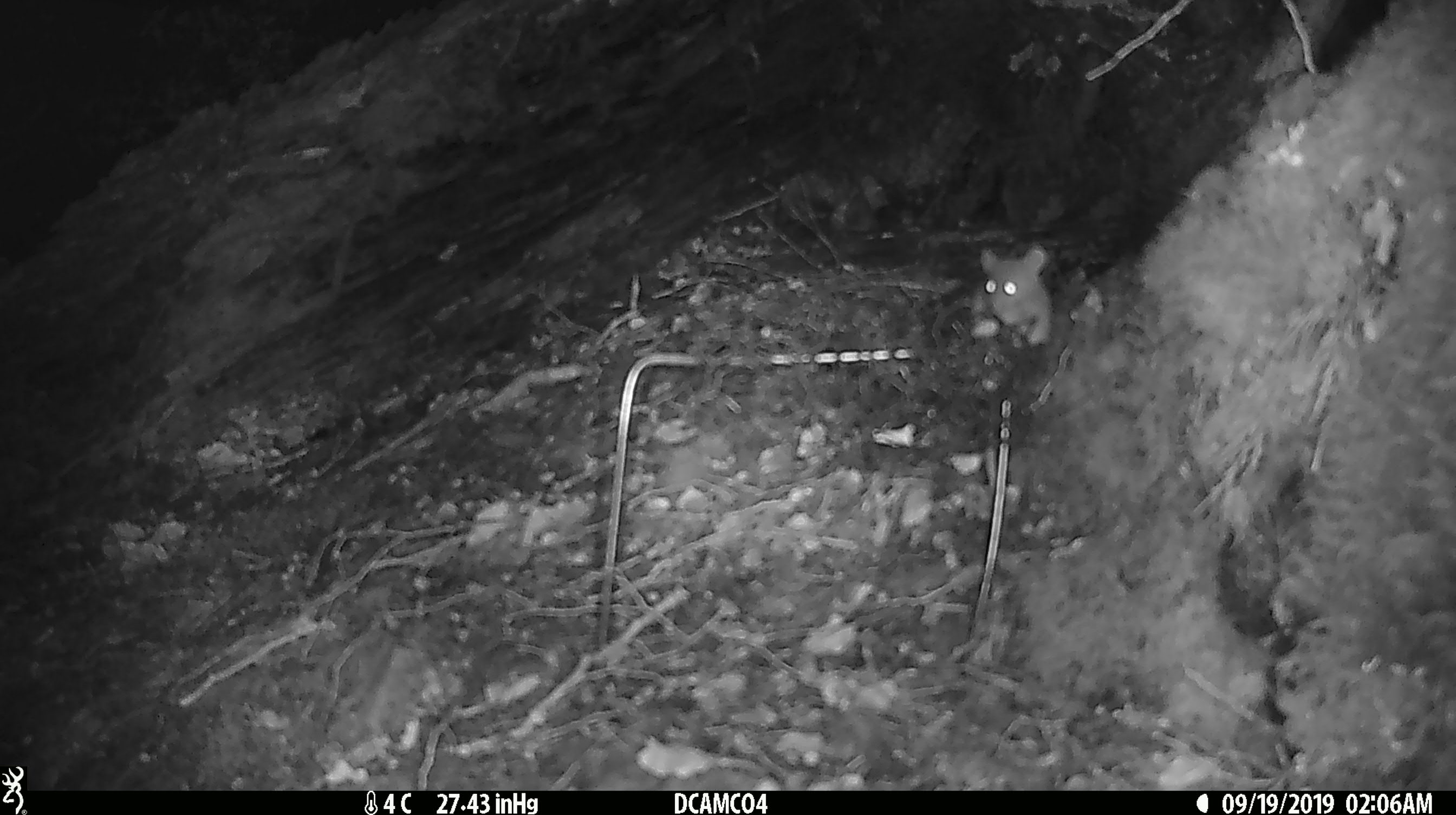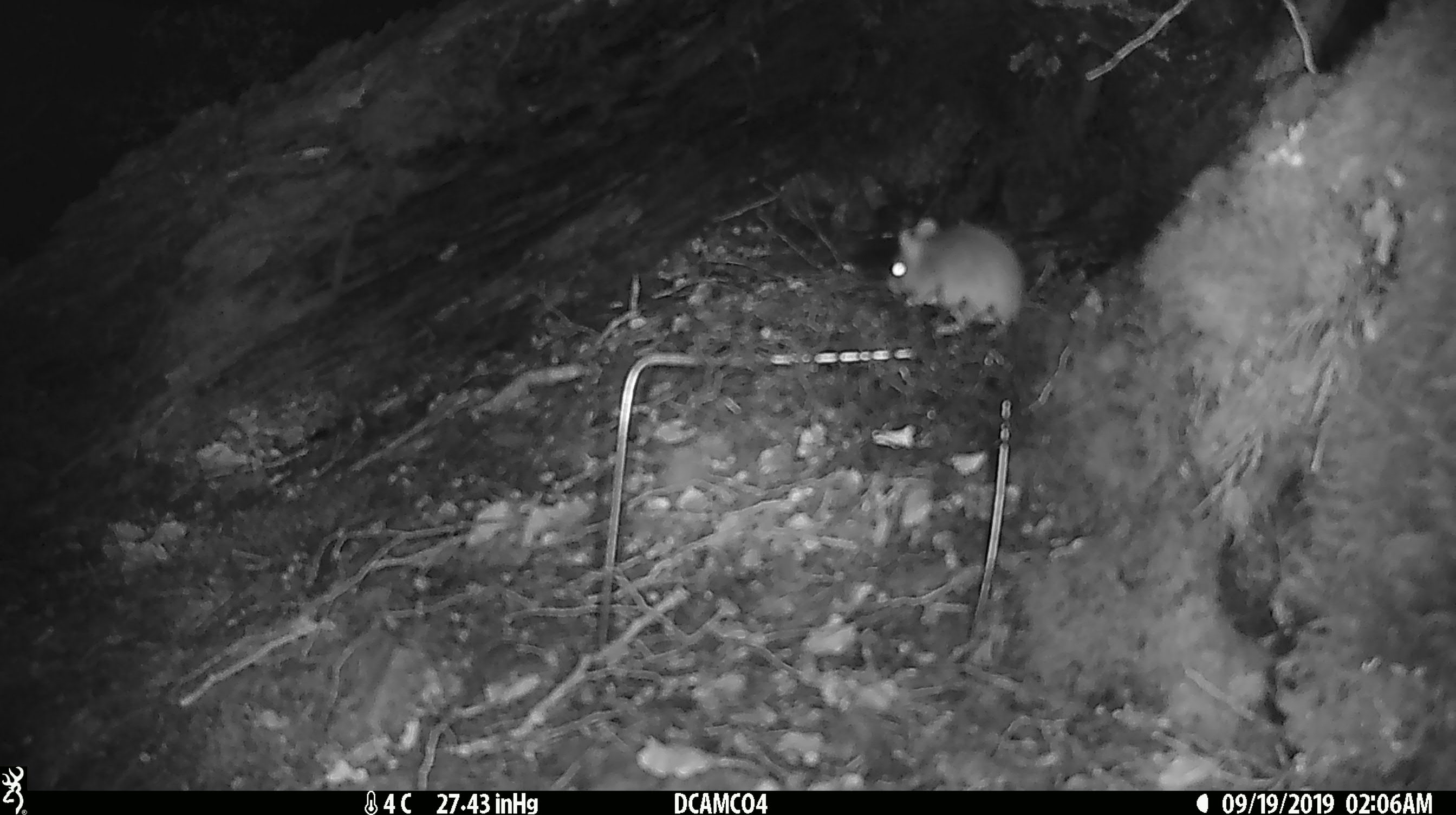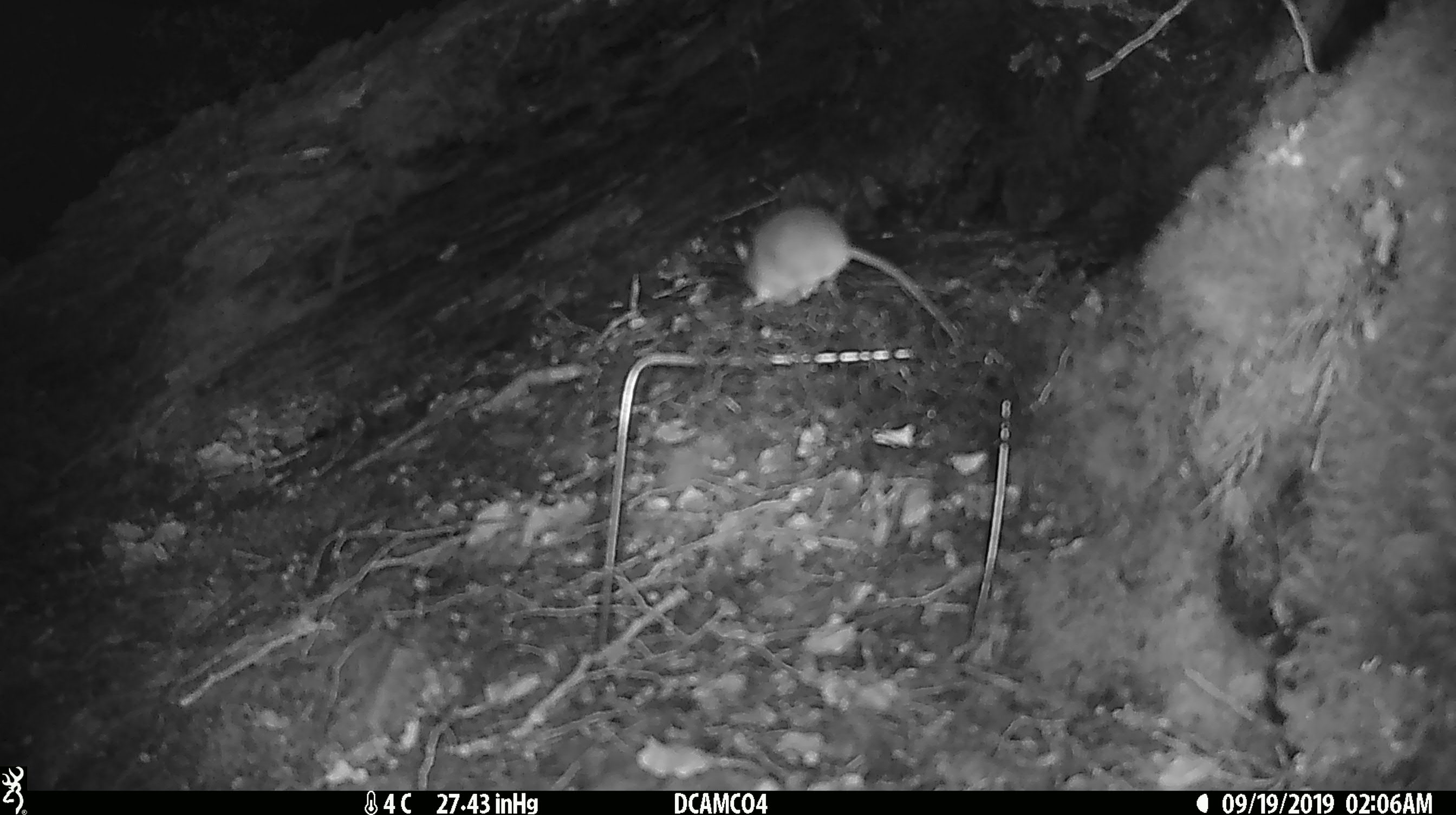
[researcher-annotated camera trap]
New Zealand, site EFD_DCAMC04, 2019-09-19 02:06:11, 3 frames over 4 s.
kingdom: Animalia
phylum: Chordata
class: Mammalia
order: Rodentia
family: Muridae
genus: Mus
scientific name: Mus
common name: mouse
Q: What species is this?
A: Mouse (Mus).